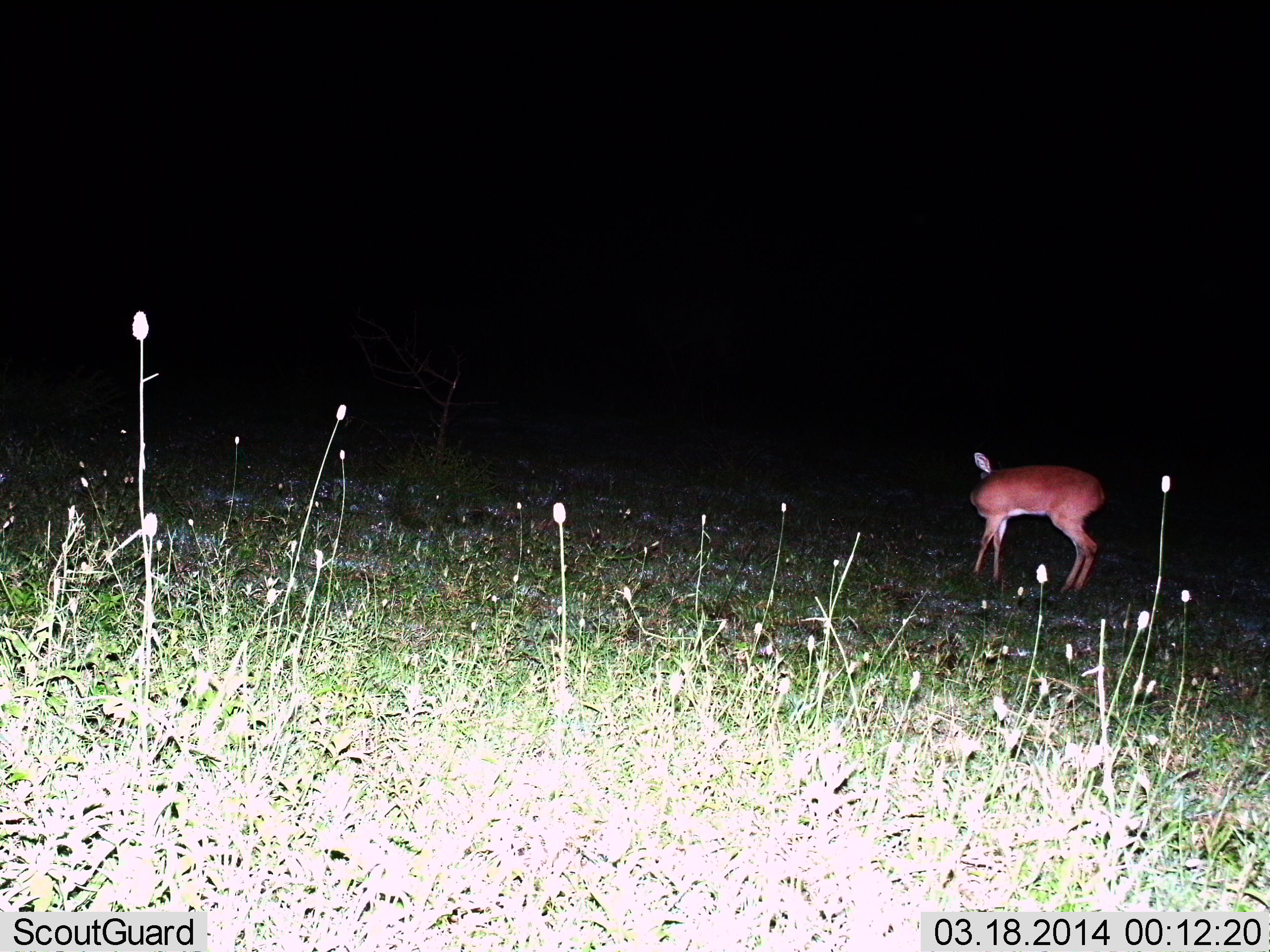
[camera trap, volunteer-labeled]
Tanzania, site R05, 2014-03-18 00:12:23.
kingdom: Animalia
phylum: Chordata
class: Mammalia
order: Artiodactyla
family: Bovidae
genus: Redunca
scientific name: Redunca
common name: reedbuck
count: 1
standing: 90%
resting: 0%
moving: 10%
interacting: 0%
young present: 0%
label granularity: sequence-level